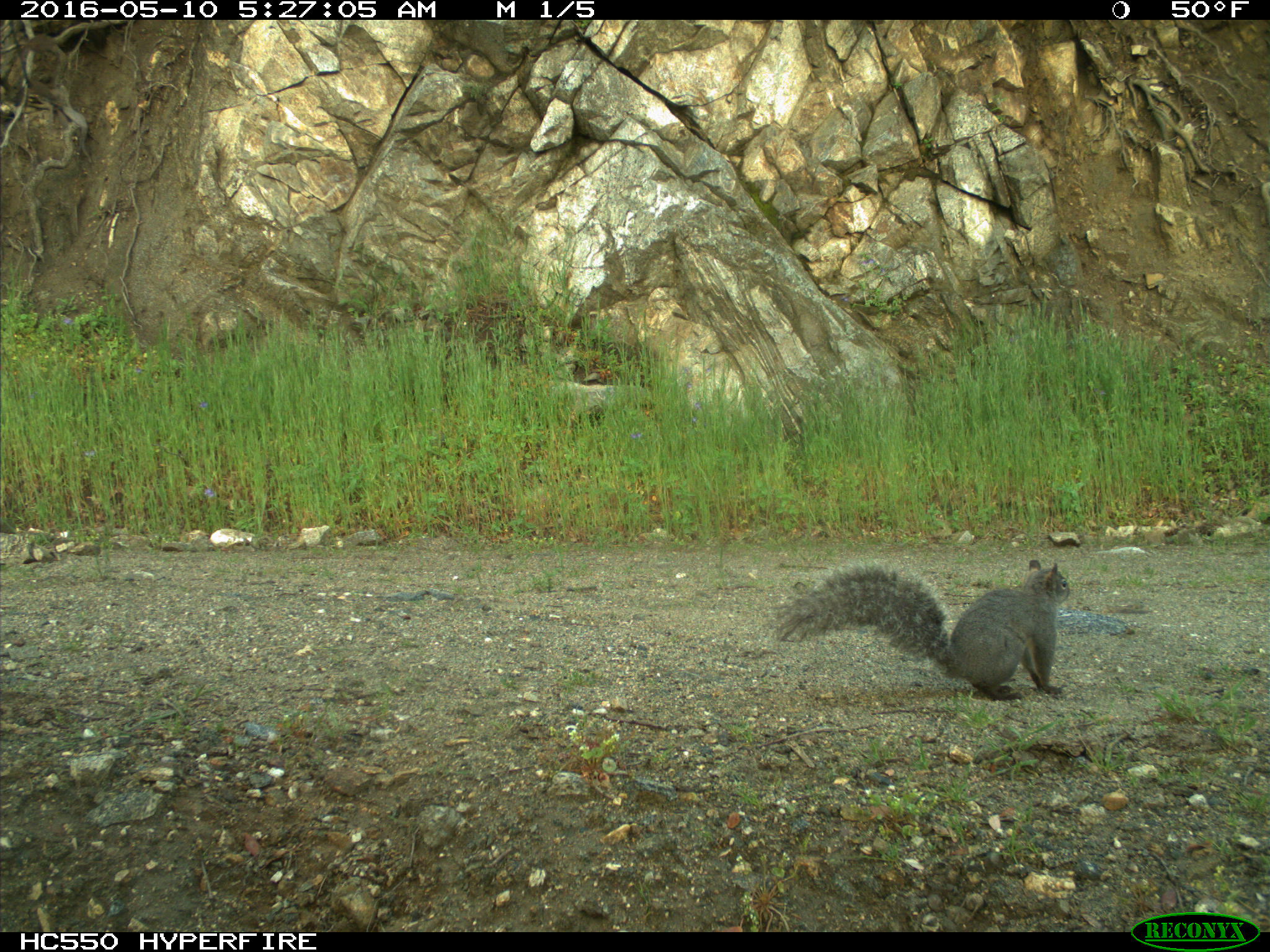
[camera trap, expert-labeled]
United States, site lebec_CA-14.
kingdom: Animalia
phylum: Chordata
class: Mammalia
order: Rodentia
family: Sciuridae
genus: Sciurus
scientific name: Sciurus carolinensis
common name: eastern gray squirrel